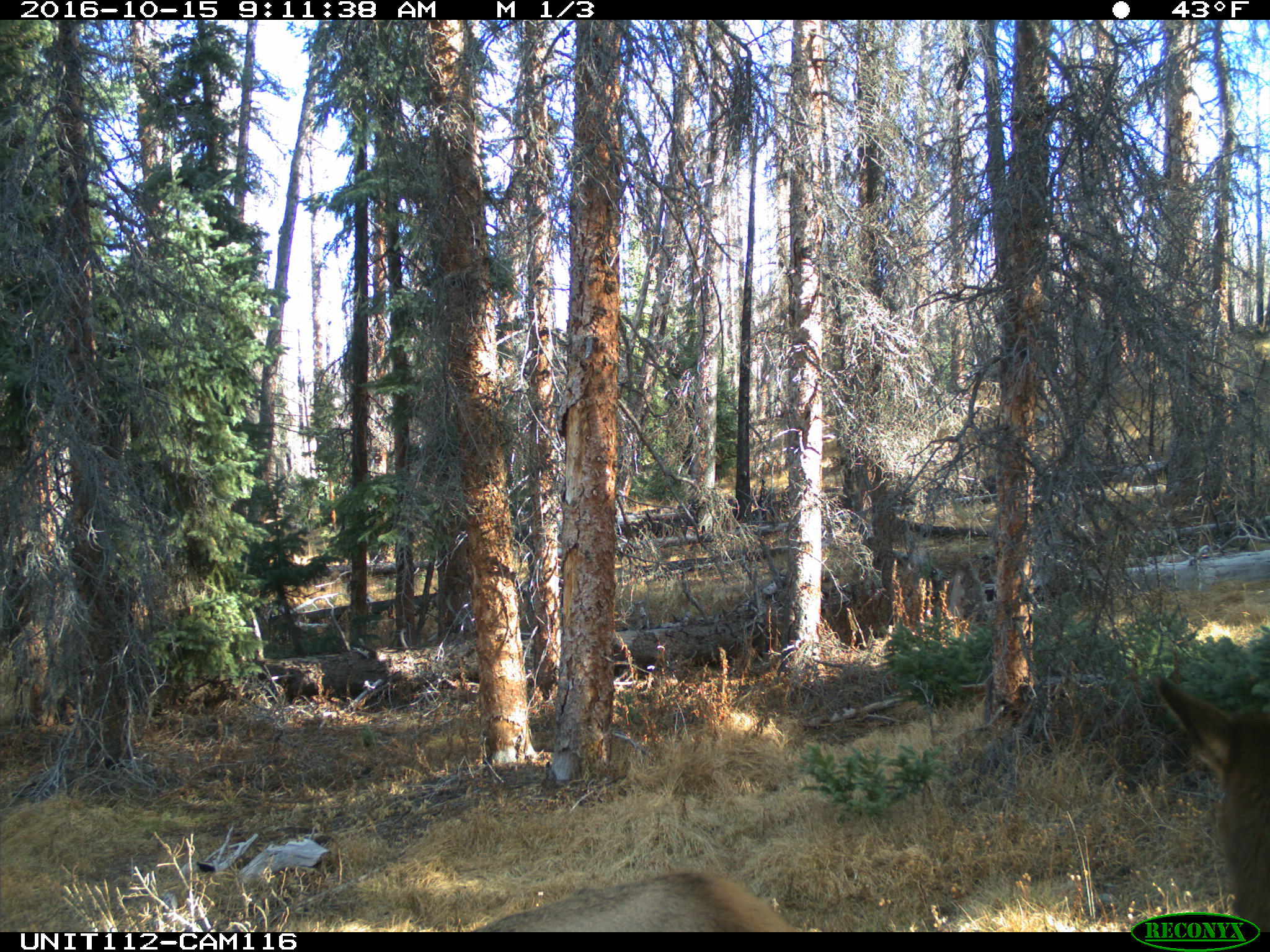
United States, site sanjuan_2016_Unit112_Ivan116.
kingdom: Animalia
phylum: Chordata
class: Mammalia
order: Artiodactyla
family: Cervidae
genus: Cervus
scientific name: Cervus elaphus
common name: red deer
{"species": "Cervus elaphus (red deer)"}